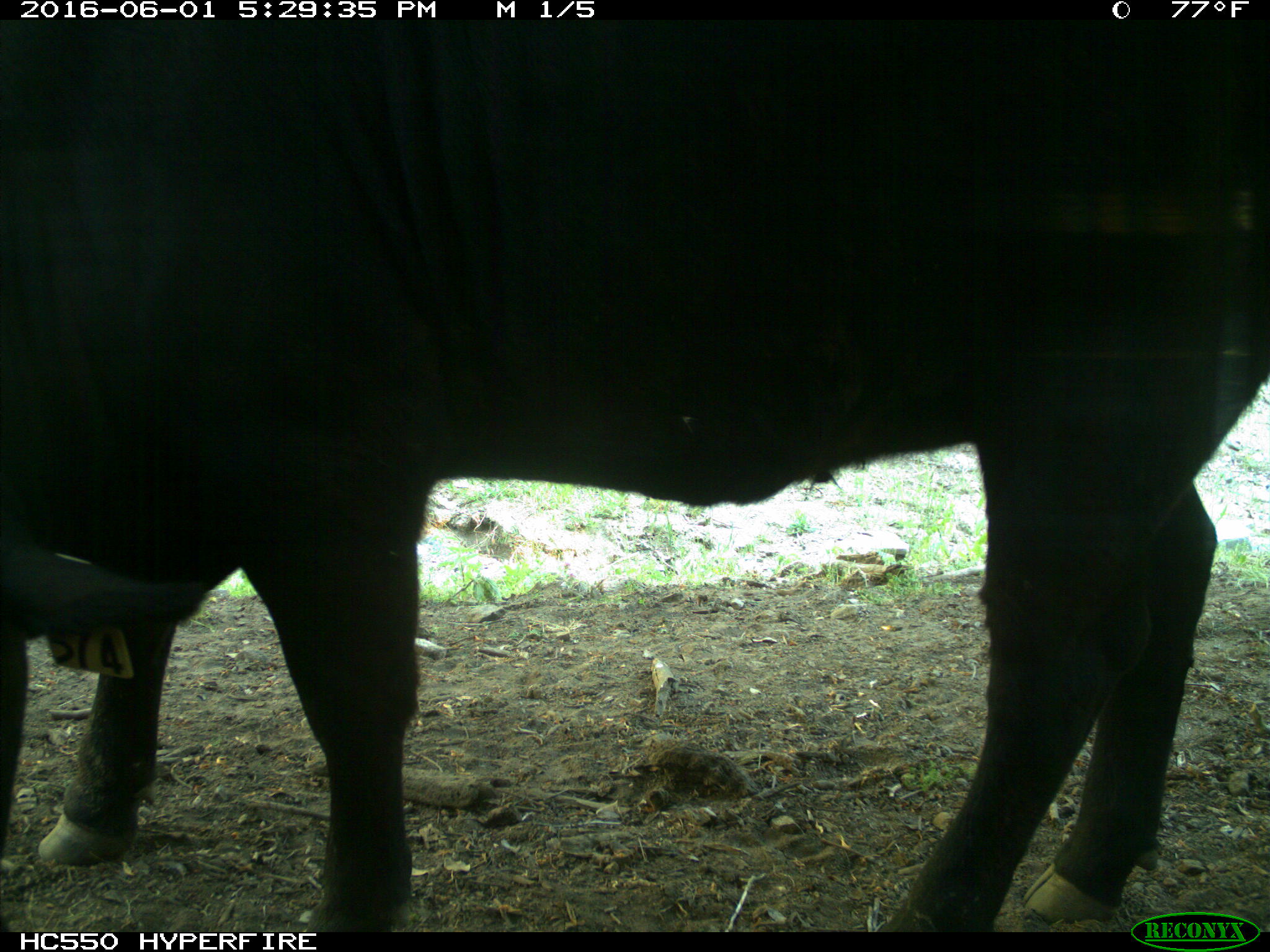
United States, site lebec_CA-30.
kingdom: Animalia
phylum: Chordata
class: Mammalia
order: Artiodactyla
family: Bovidae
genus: Bos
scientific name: Bos taurus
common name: domestic cow